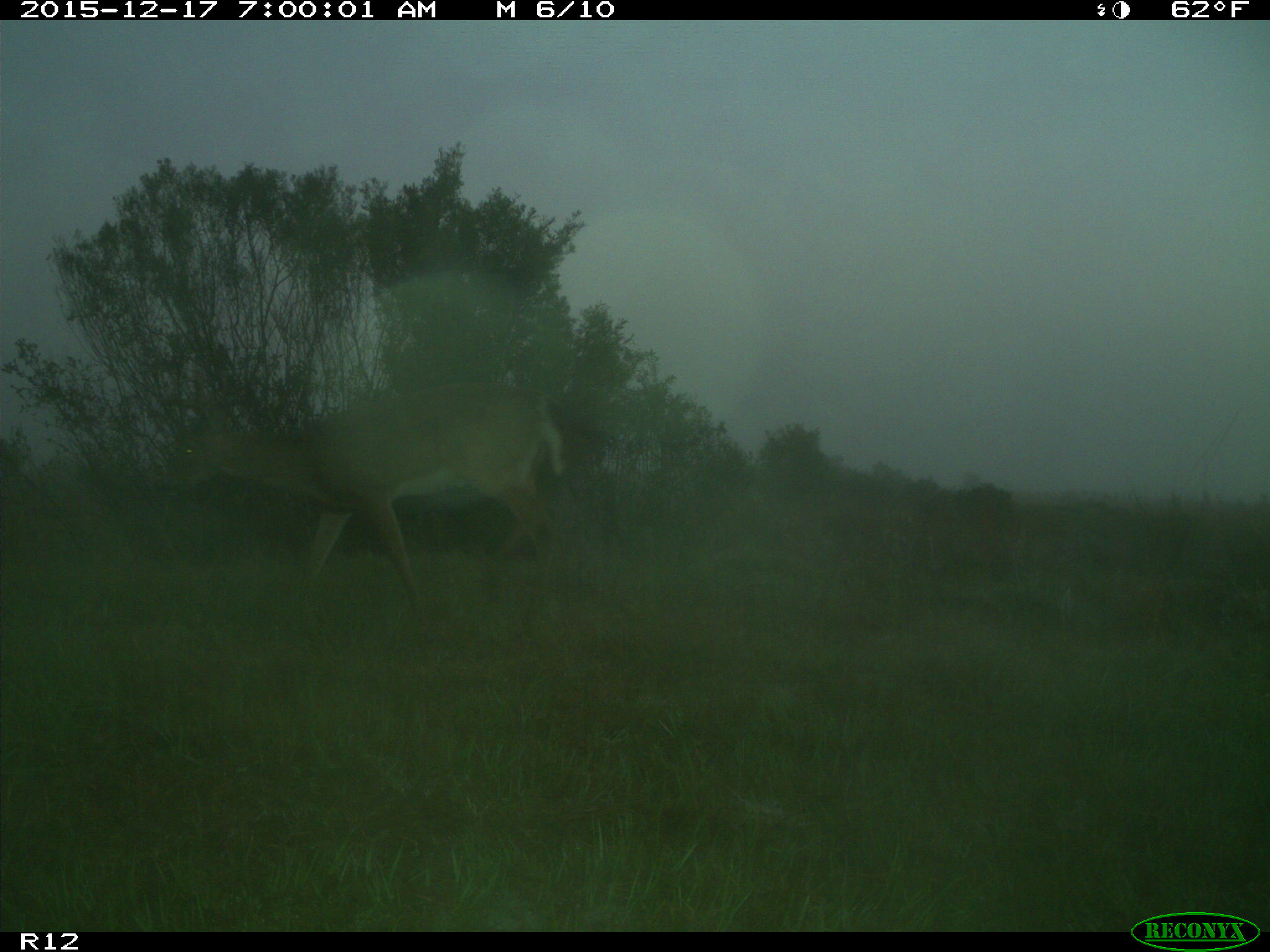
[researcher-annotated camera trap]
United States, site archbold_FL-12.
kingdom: Animalia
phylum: Chordata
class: Mammalia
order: Artiodactyla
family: Cervidae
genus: Odocoileus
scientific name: Odocoileus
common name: deer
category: unidentified deer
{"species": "unidentified deer (deer) (Odocoileus)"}